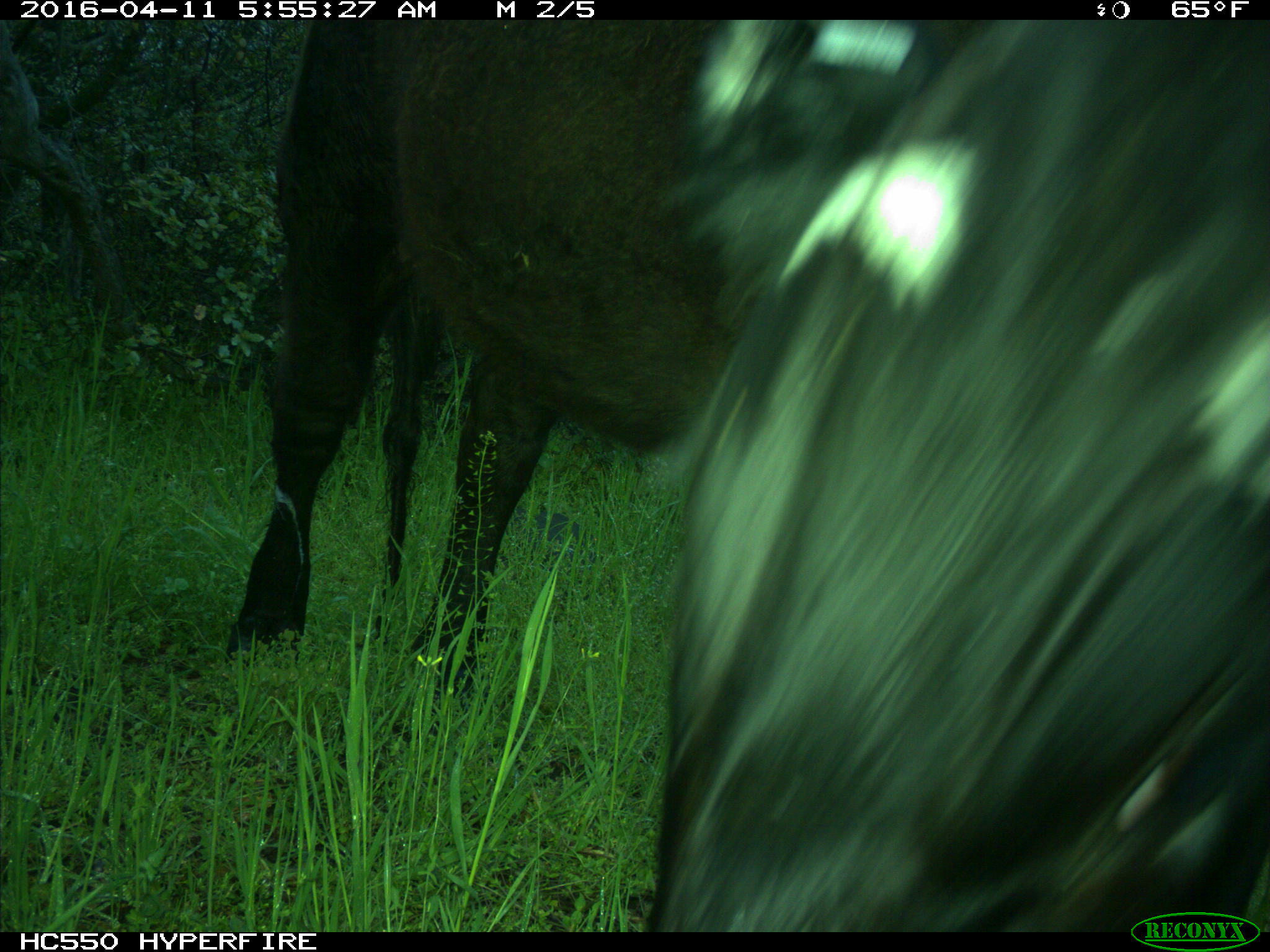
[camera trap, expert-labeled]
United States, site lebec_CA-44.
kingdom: Animalia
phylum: Chordata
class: Mammalia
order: Artiodactyla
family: Bovidae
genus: Bos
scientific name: Bos taurus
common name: domestic cow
Bos taurus (domestic cow).